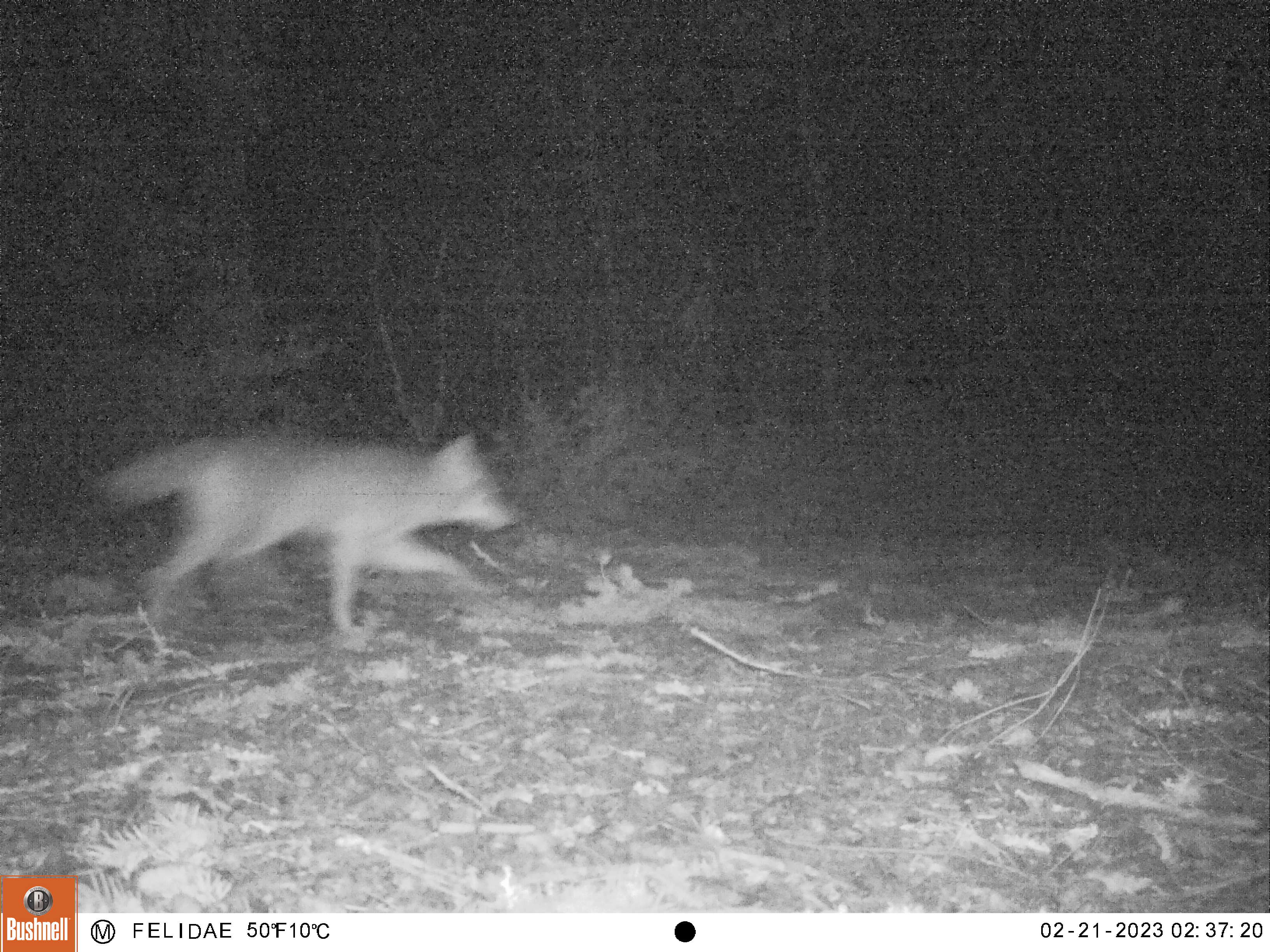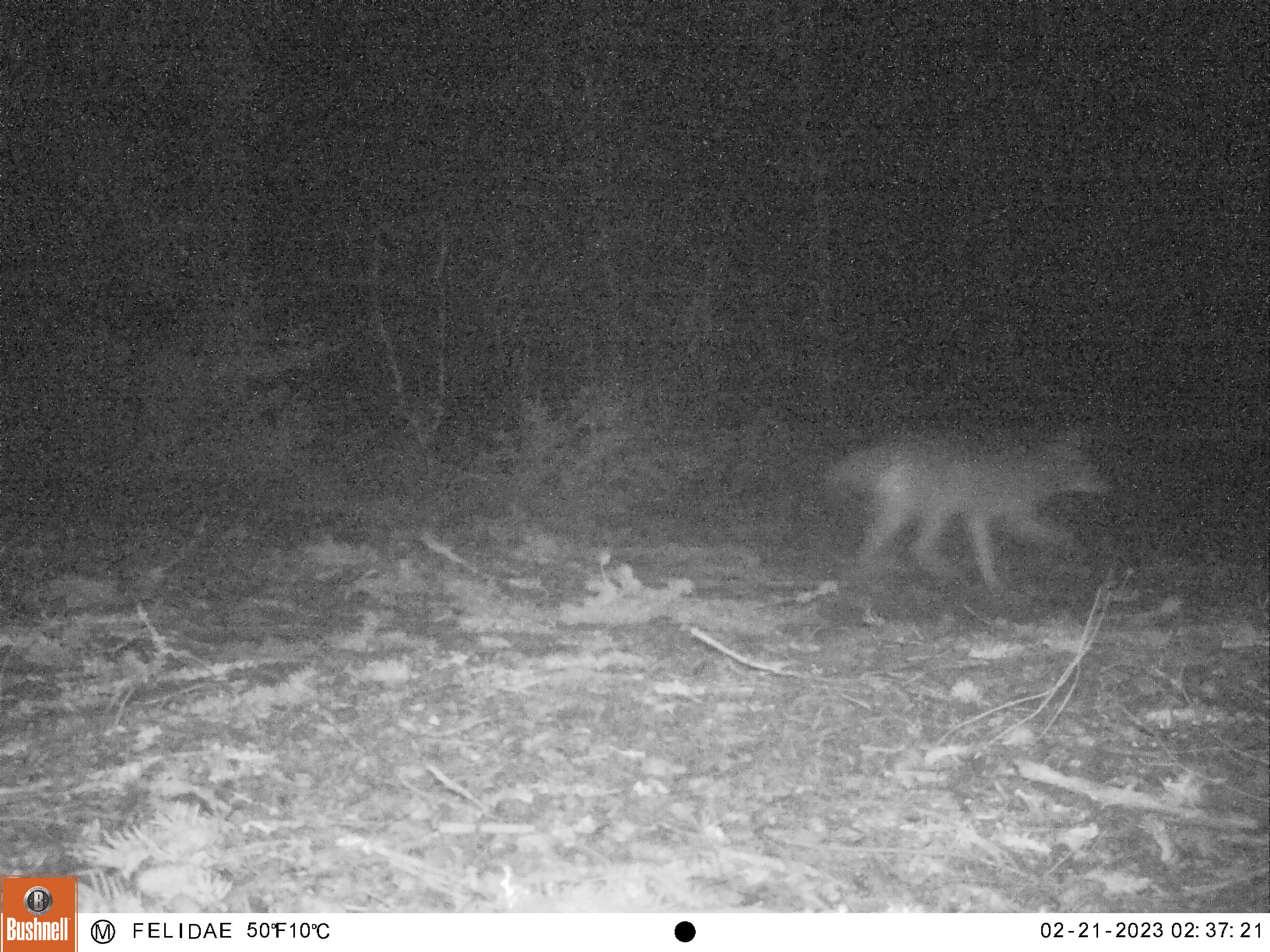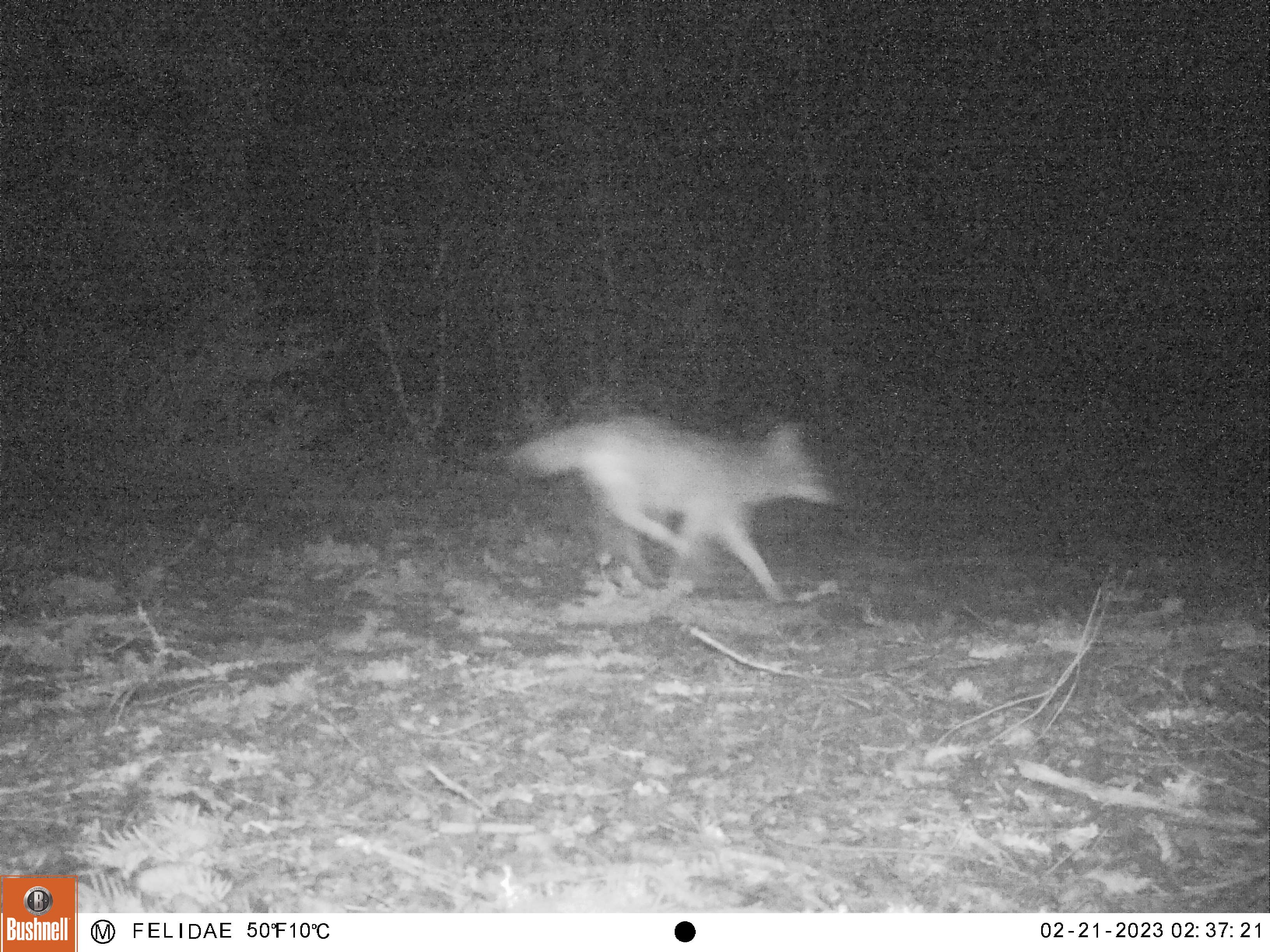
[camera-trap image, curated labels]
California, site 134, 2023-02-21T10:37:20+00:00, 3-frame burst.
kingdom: Animalia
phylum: Chordata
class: Mammalia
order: Carnivora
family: Canidae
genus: Canis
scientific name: Canis latrans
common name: coyote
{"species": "coyote (Canis latrans)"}